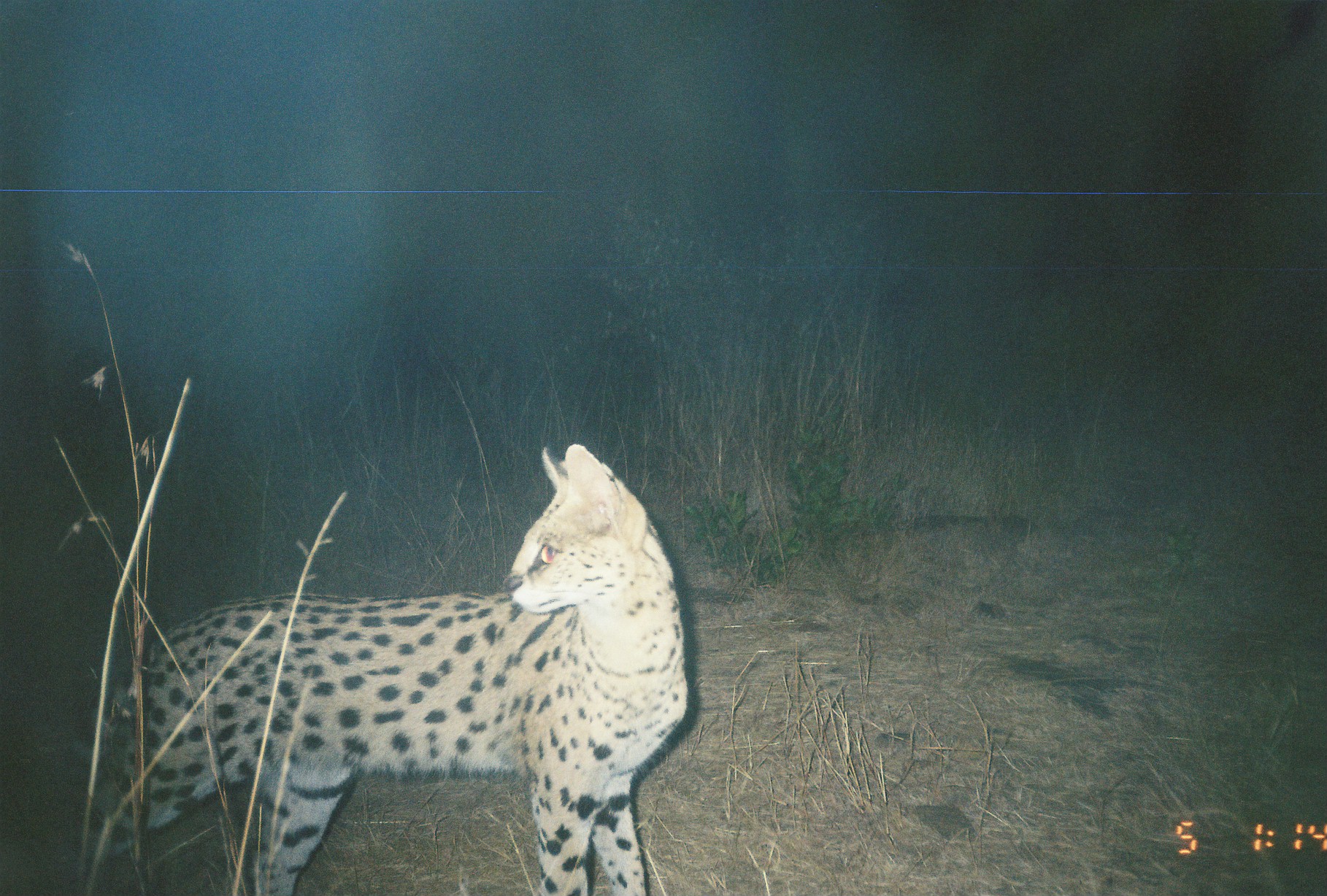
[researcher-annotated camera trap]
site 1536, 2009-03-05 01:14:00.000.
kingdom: Animalia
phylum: Chordata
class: Mammalia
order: Carnivora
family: Felidae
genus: Leptailurus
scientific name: Leptailurus serval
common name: serval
Leptailurus serval (serval), count 1.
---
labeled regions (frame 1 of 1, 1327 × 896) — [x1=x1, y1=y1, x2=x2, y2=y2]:
leptailurus serval: [x1=58, y1=439, x2=689, y2=896]